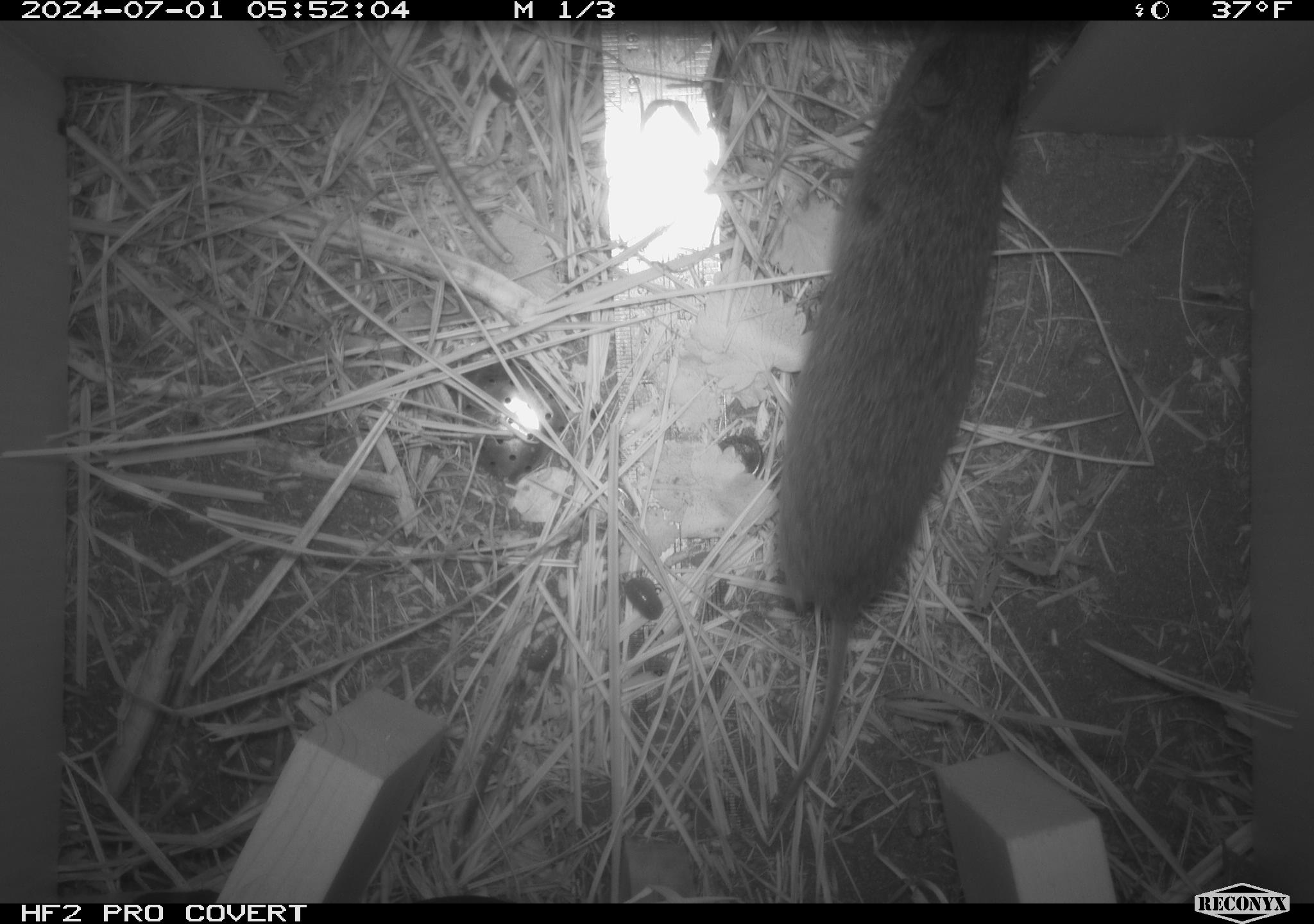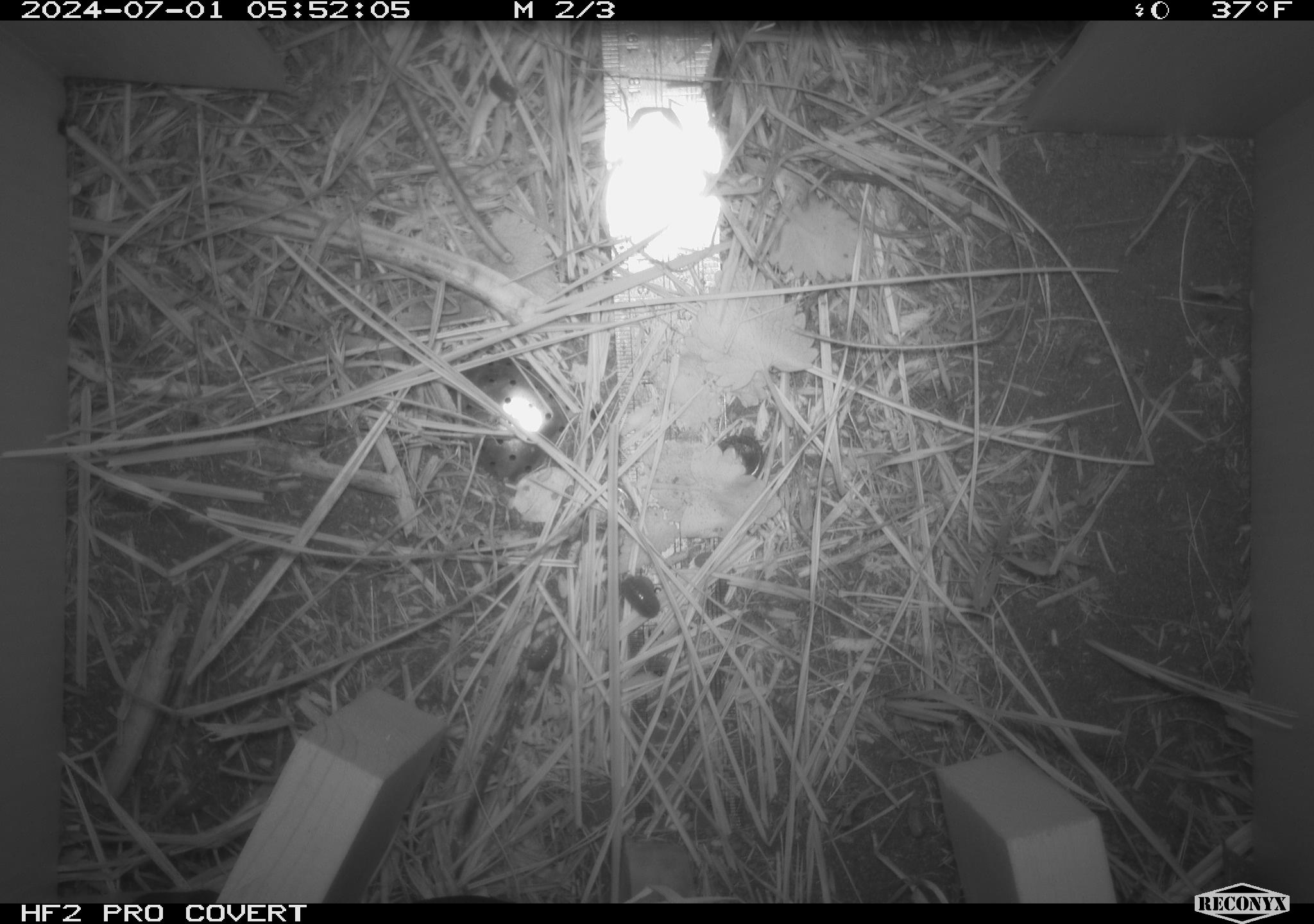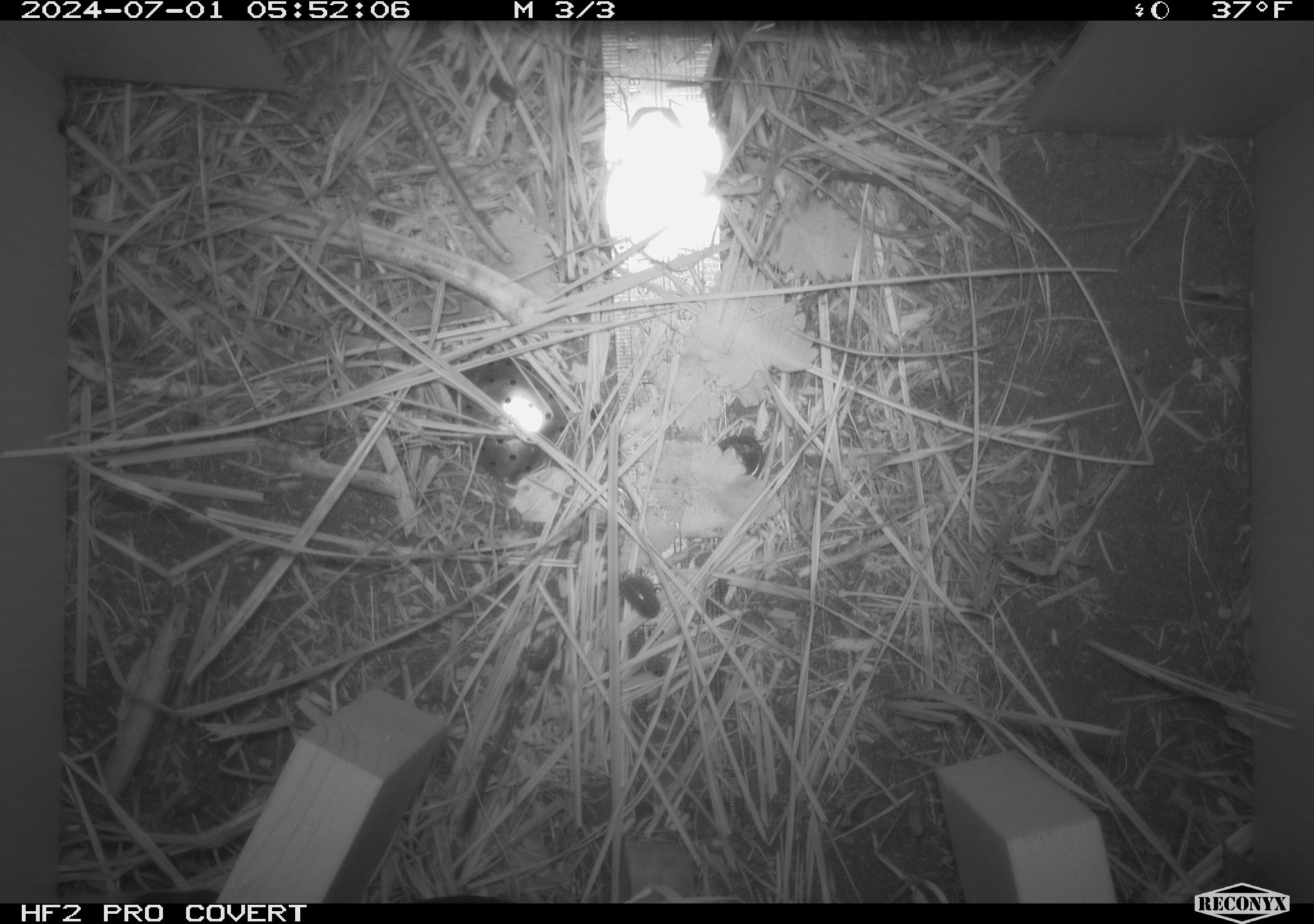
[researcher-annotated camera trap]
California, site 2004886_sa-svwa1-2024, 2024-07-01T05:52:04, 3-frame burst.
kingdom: Animalia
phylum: Chordata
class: Mammalia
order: Rodentia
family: Cricetidae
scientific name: Arvicolinae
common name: voles, lemmings, and muskrats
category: arvicolinae subfamily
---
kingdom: Animalia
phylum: Arthropoda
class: Malacostraca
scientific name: Malacostraca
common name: amphipods, crabs, isopods, krill, lobsters and shrimps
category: malacostracan